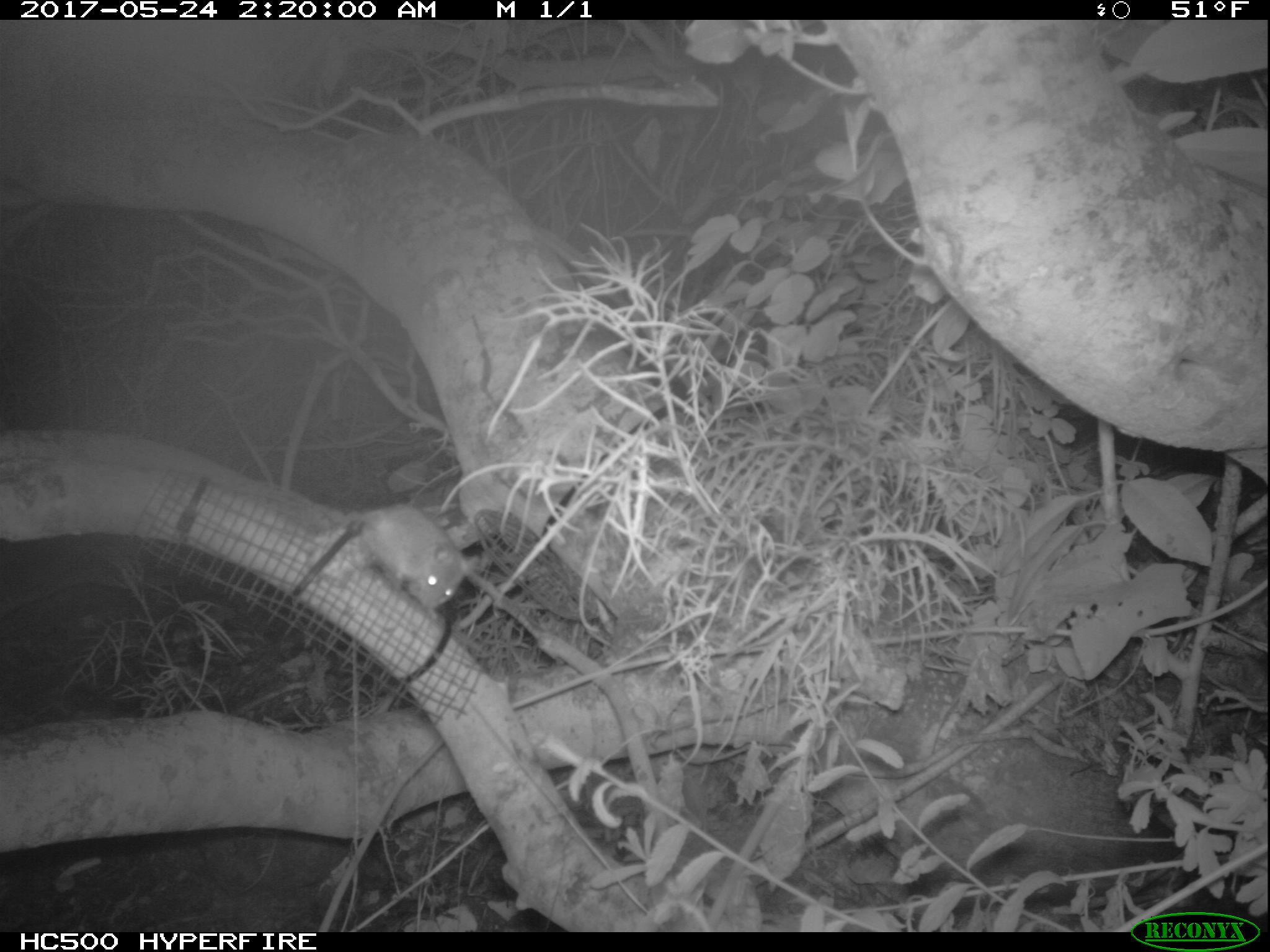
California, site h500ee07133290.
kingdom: Animalia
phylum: Chordata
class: Mammalia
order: Rodentia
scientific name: Rodentia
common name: rodent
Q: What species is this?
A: Rodent (Rodentia).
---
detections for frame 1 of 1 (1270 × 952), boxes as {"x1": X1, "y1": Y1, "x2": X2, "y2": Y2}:
rodent: {"x1": 330, "y1": 503, "x2": 477, "y2": 609}